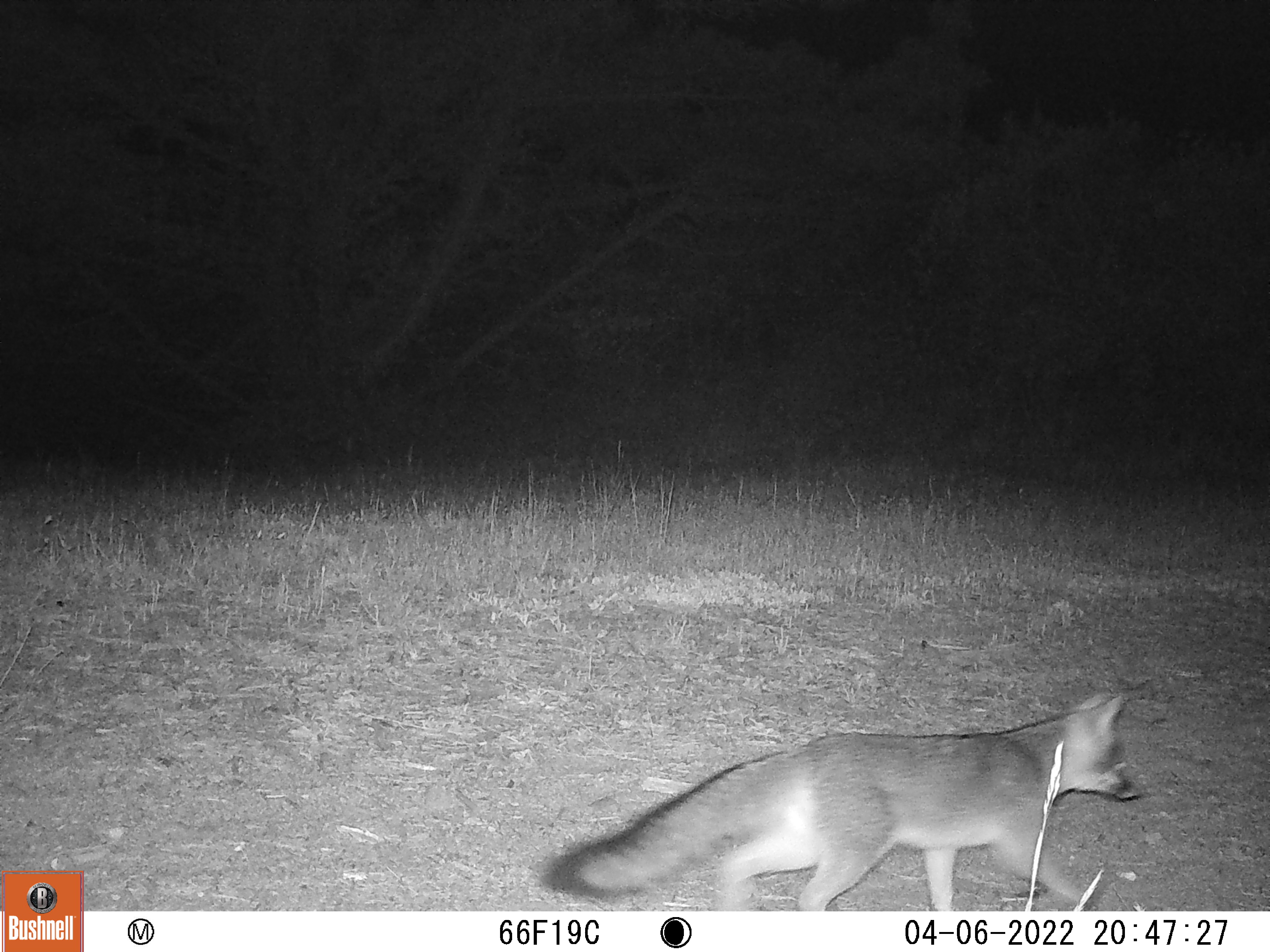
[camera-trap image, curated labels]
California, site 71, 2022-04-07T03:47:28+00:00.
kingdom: Animalia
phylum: Chordata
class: Mammalia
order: Carnivora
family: Canidae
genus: Urocyon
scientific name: Urocyon cinereoargenteus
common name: gray fox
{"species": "gray fox (Urocyon cinereoargenteus)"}